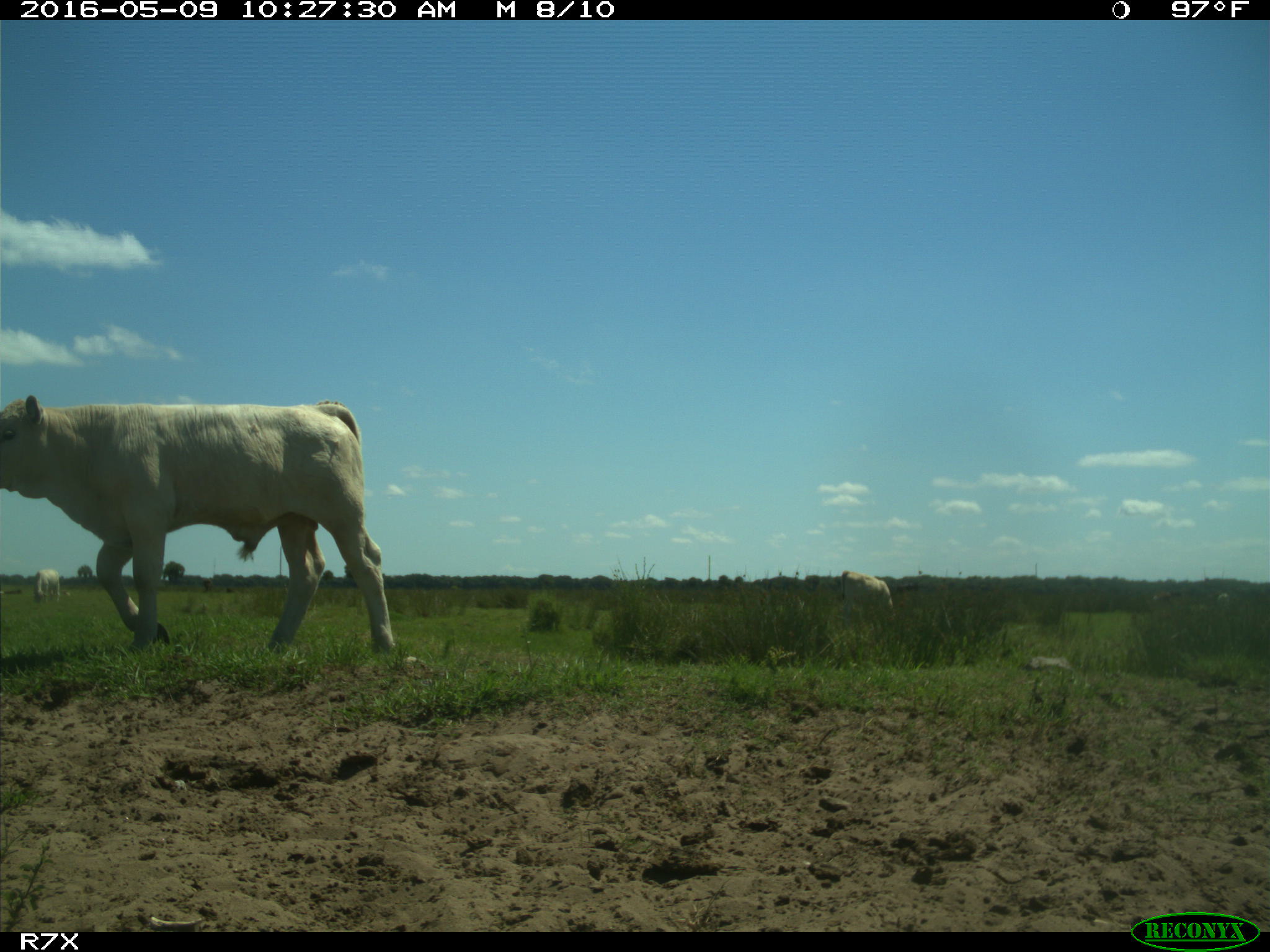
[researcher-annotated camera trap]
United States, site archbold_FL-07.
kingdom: Animalia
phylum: Chordata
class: Mammalia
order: Artiodactyla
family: Bovidae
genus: Bos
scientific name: Bos taurus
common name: domestic cow